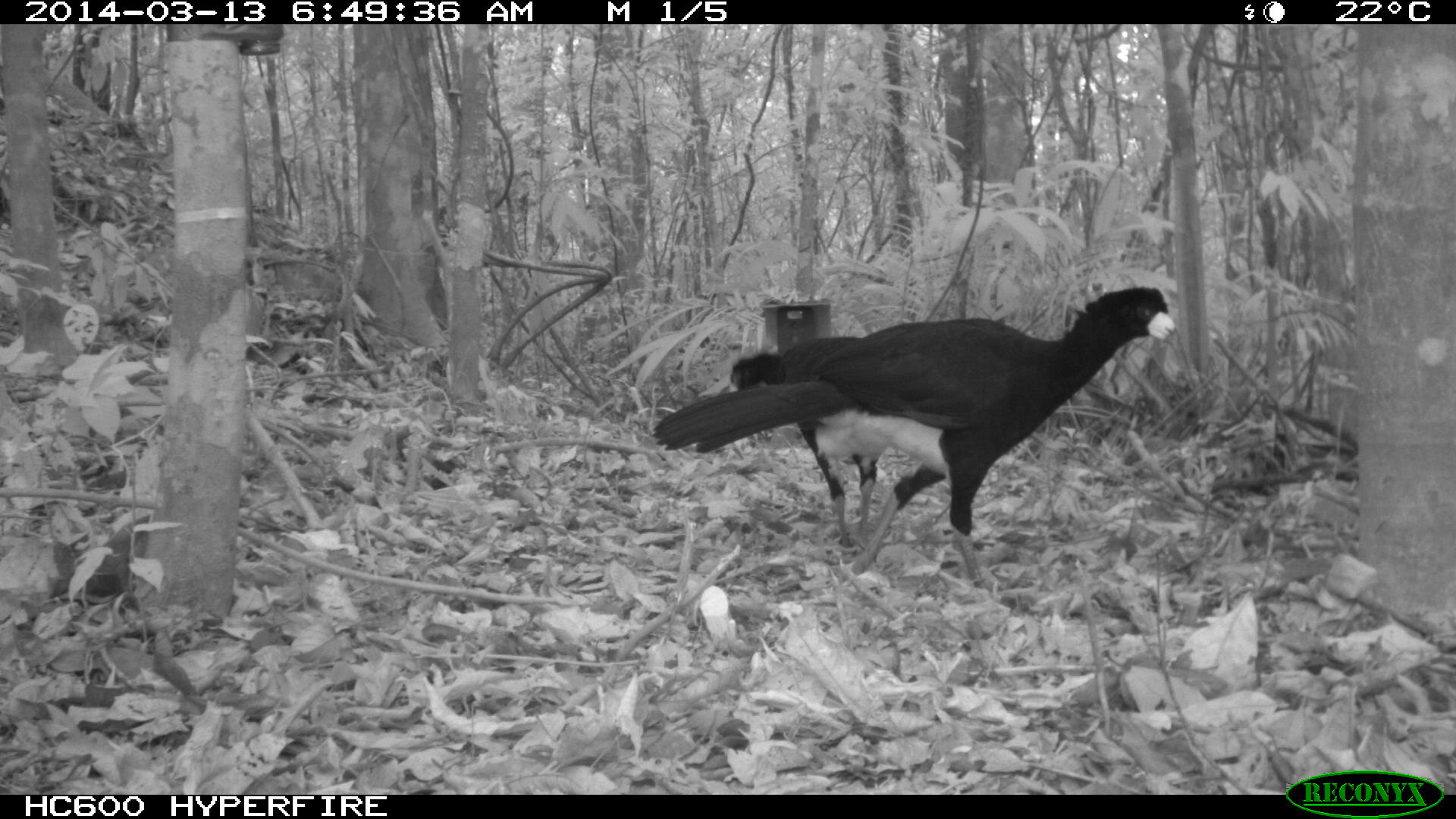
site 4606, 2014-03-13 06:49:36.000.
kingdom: Animalia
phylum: Chordata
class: Aves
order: Galliformes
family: Cracidae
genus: Crax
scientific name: Crax alector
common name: black curassow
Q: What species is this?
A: Crax alector (black curassow).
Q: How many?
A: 2.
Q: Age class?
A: Adult.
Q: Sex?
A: Female.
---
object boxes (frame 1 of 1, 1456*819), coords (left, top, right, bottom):
crax alector: (646, 283, 1180, 592); (715, 333, 886, 547)